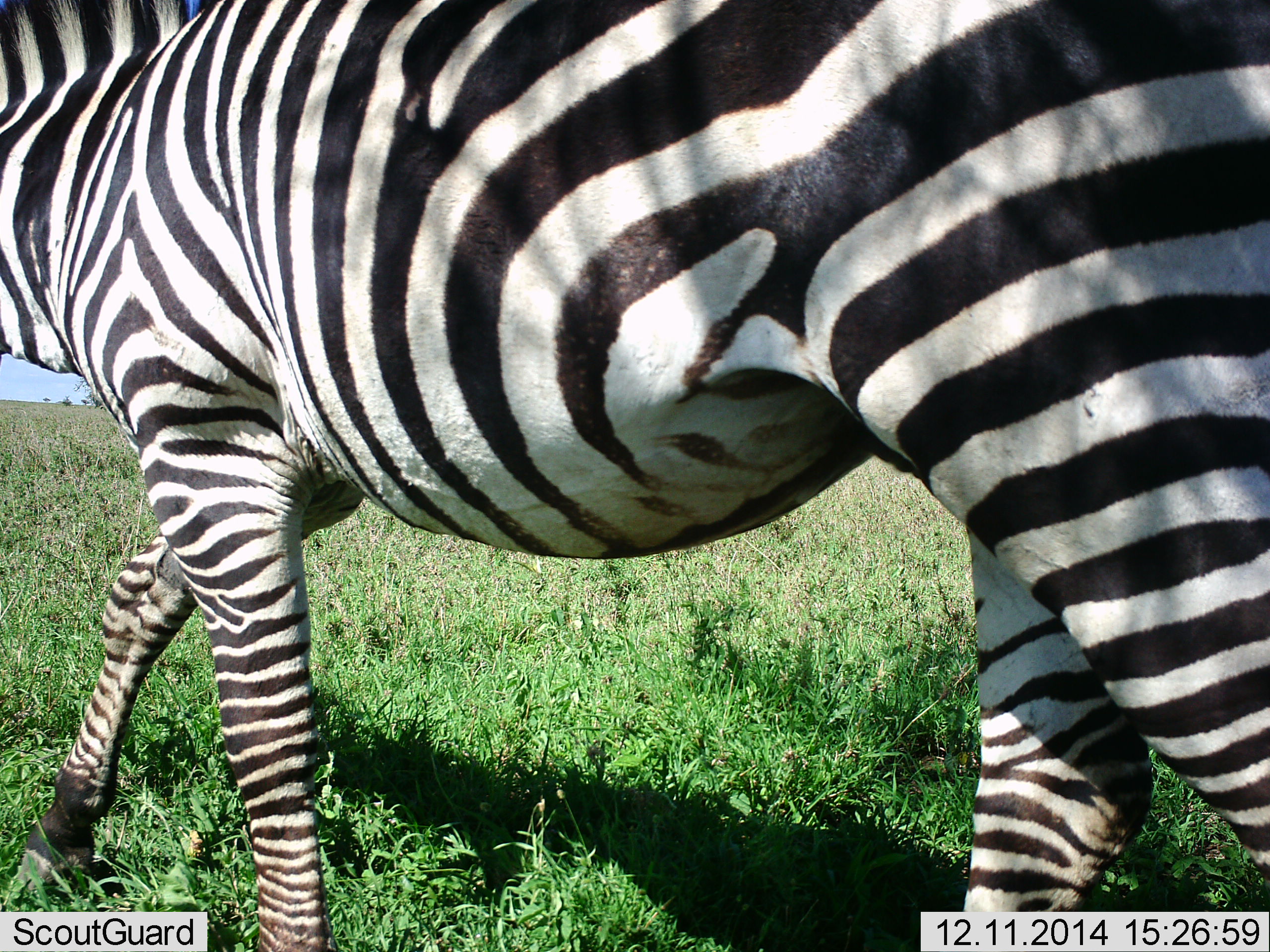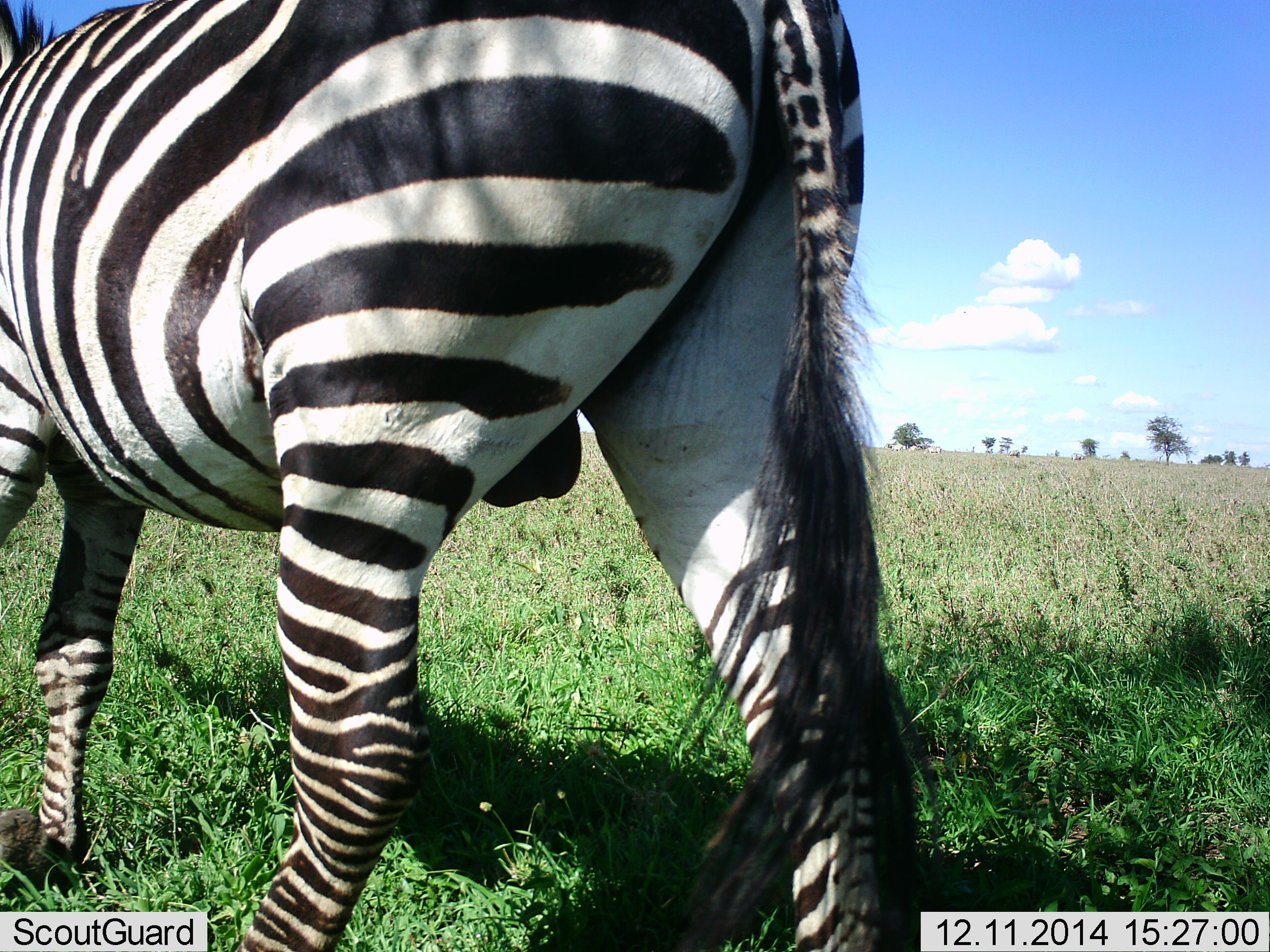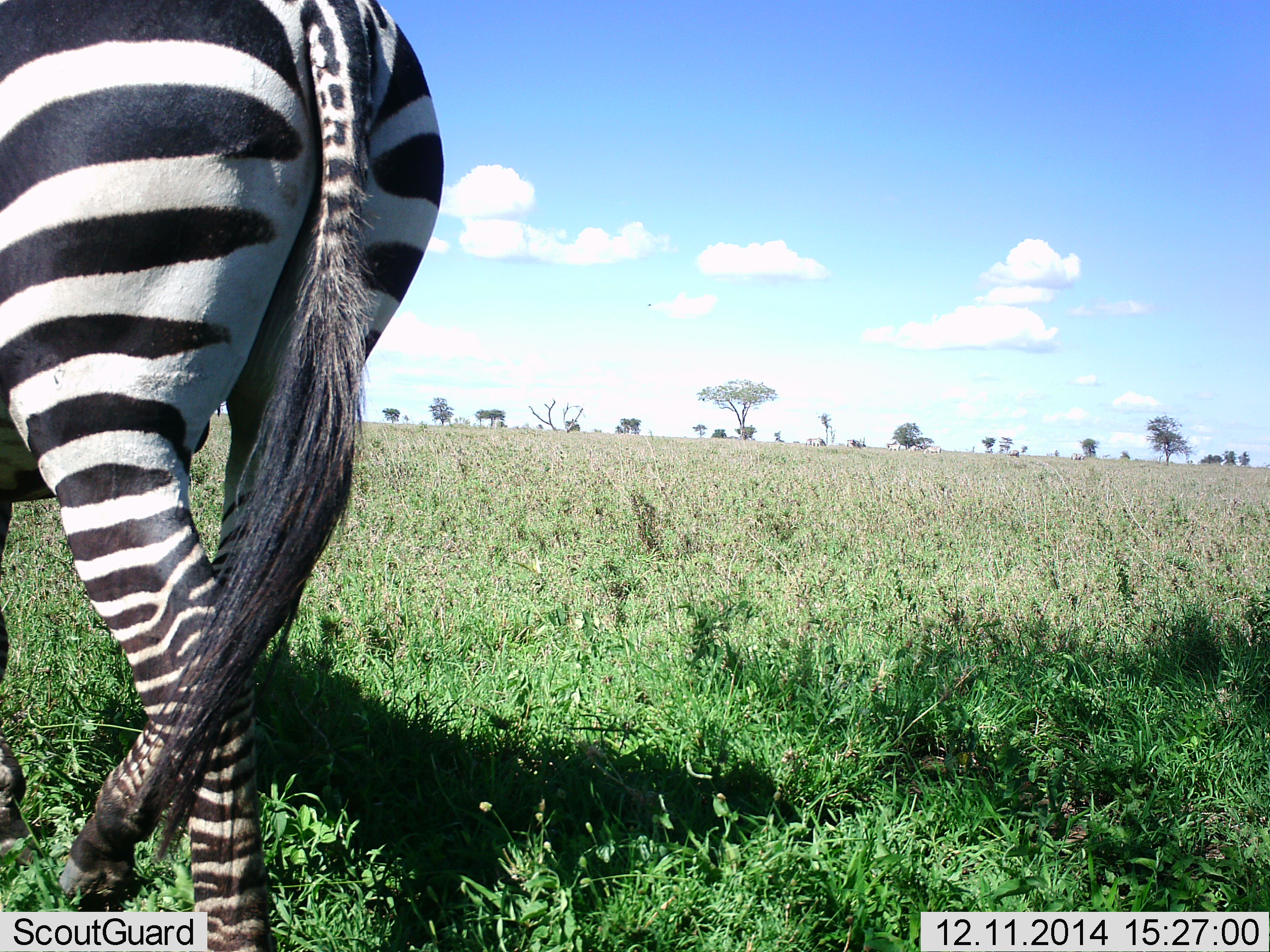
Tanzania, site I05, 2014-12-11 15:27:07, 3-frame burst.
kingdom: Animalia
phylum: Chordata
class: Mammalia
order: Perissodactyla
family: Equidae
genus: Equus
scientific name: Equus quagga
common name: plains zebra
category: zebra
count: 1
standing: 20%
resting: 0%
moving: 90%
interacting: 0%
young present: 0%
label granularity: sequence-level